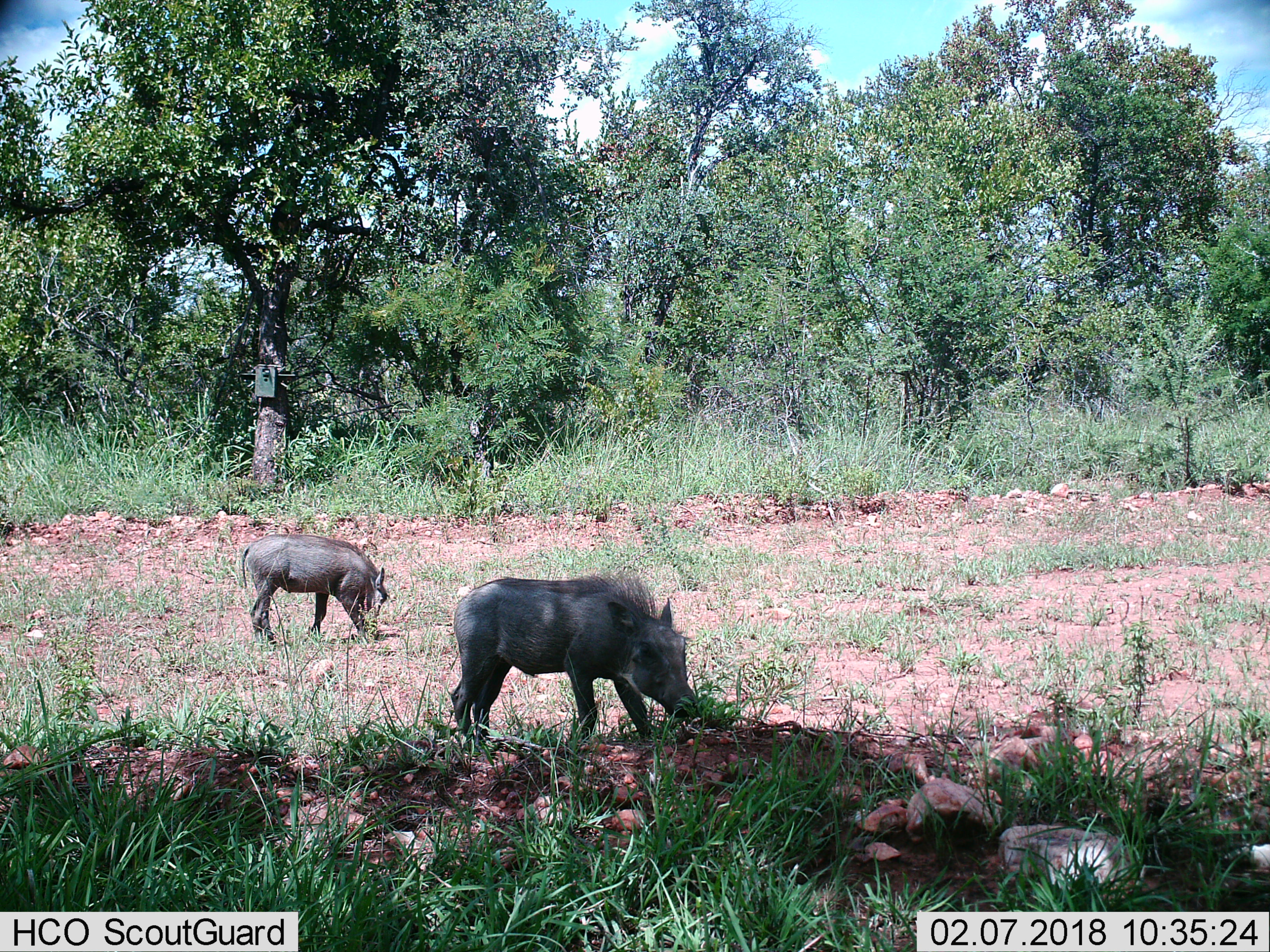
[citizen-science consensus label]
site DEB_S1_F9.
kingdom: Animalia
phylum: Chordata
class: Mammalia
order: Artiodactyla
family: Suidae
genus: Phacochoerus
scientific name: Phacochoerus africanus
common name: warthog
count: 2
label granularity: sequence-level